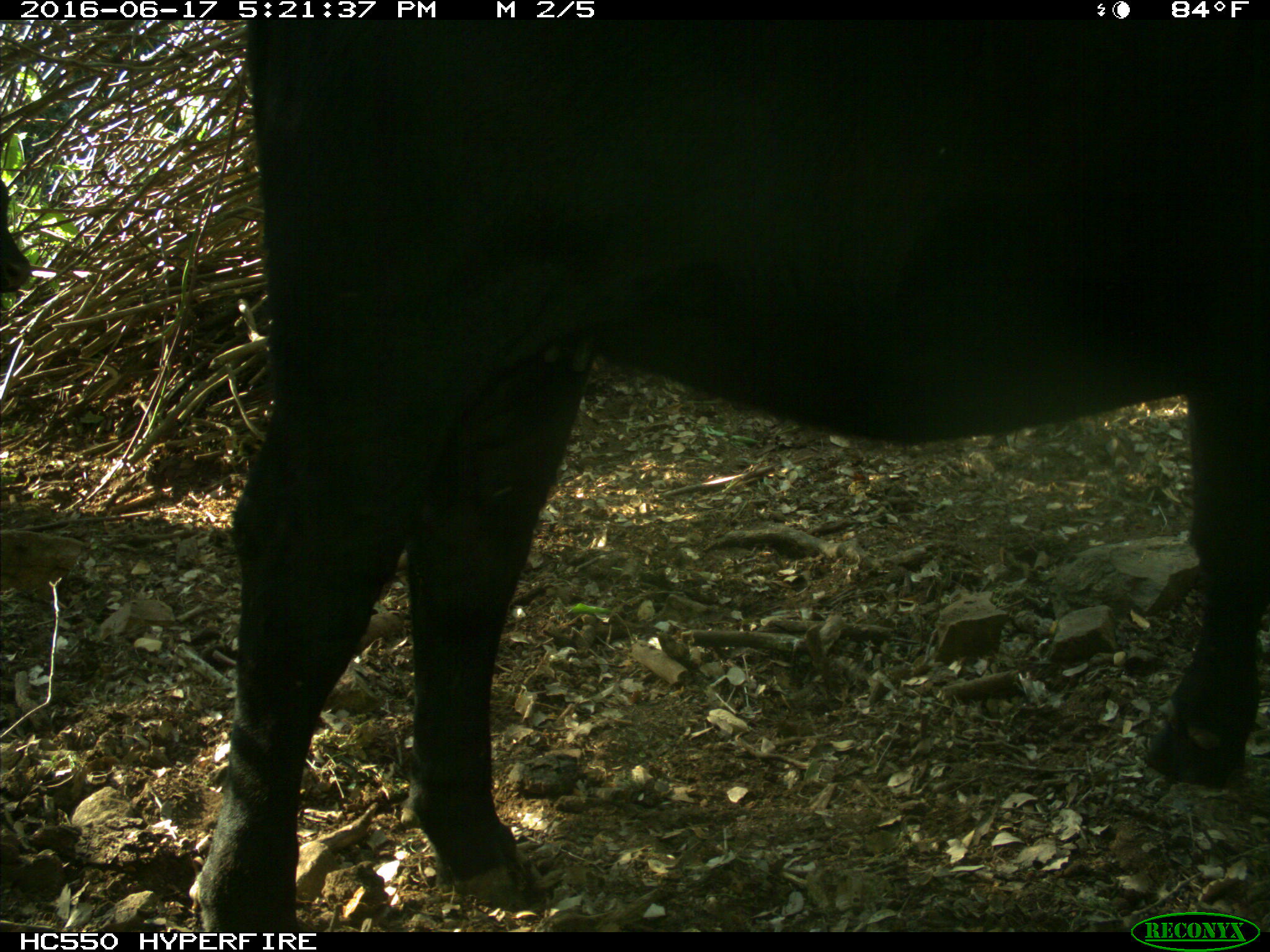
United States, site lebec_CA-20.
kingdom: Animalia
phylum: Chordata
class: Mammalia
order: Artiodactyla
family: Bovidae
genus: Bos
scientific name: Bos taurus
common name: domestic cow